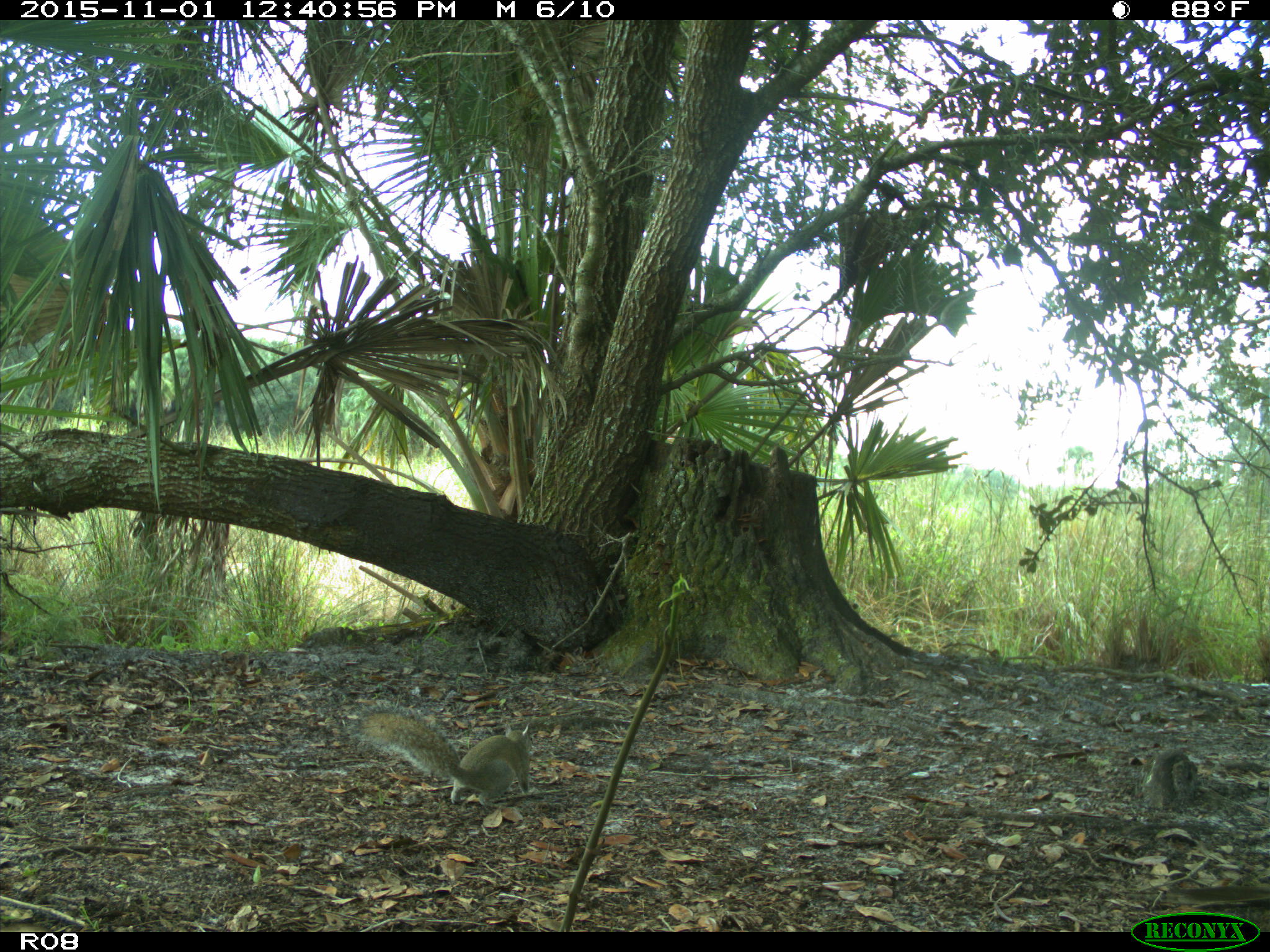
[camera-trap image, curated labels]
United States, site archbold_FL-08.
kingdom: Animalia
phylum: Chordata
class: Mammalia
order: Rodentia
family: Sciuridae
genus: Sciurus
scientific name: Sciurus carolinensis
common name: eastern gray squirrel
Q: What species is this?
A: Sciurus carolinensis (eastern gray squirrel).